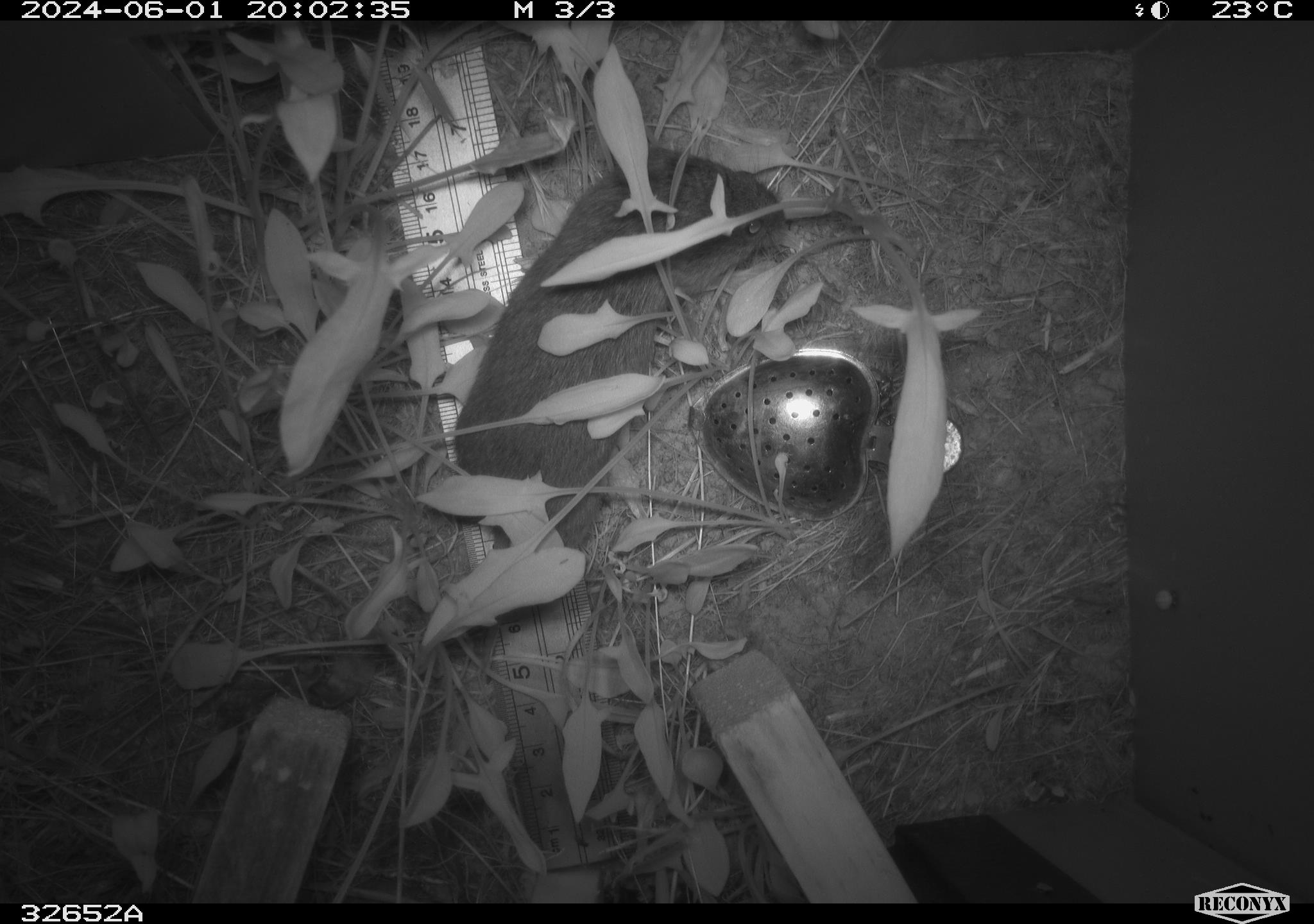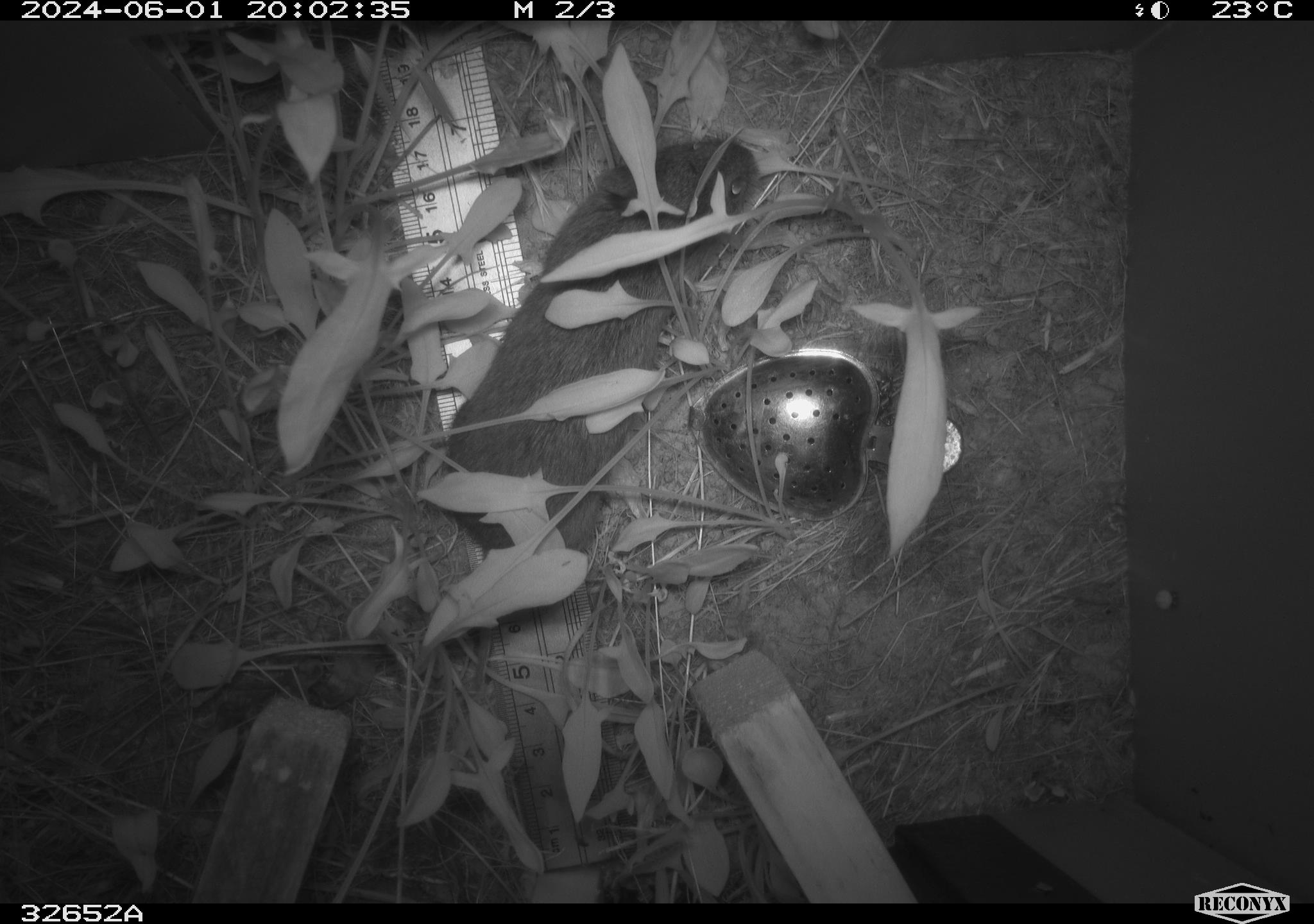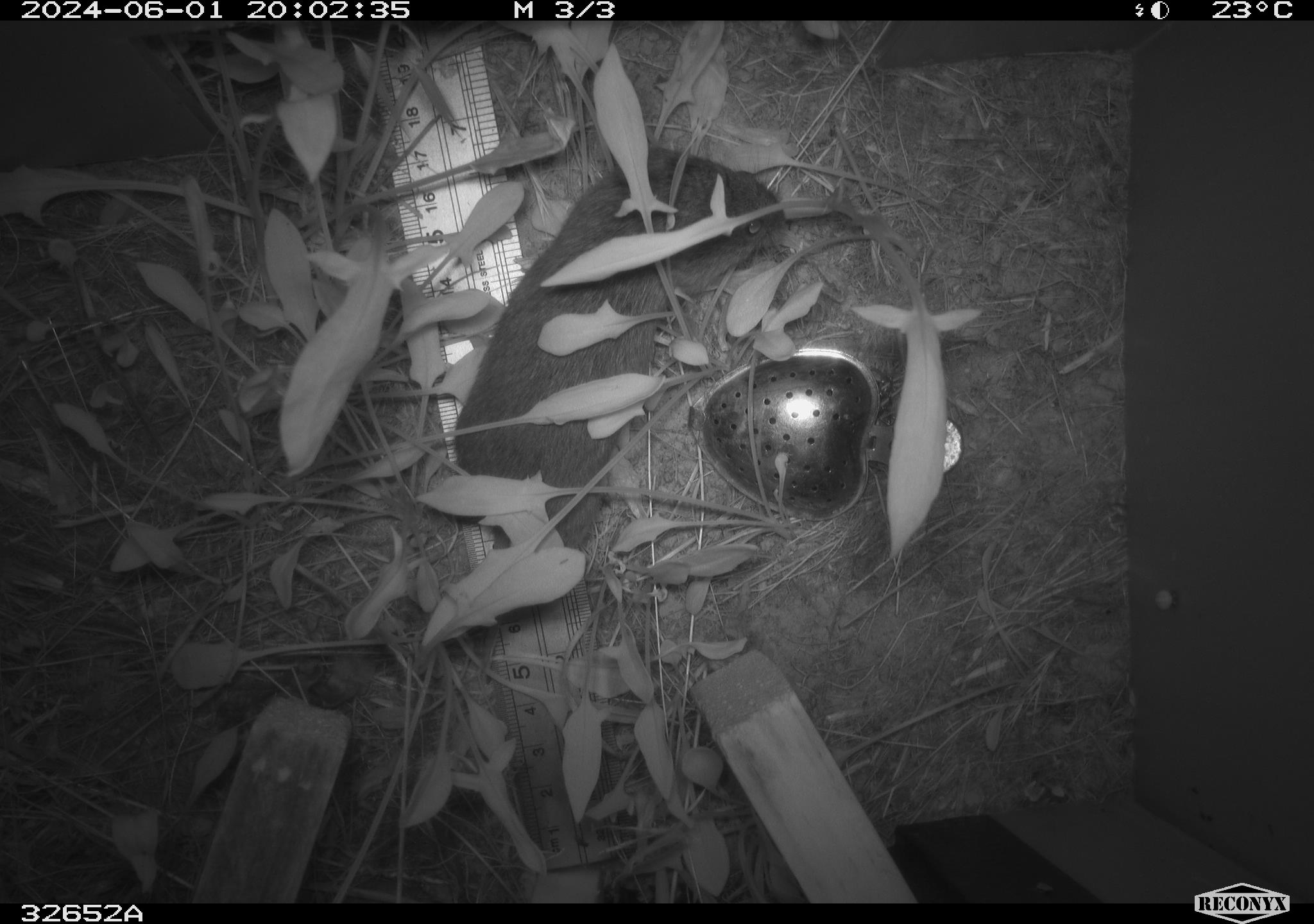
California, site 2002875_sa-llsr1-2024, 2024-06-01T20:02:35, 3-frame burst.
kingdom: Animalia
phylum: Chordata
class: Mammalia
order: Rodentia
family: Cricetidae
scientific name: Arvicolinae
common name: voles, lemmings, and muskrats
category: arvicolinae subfamily